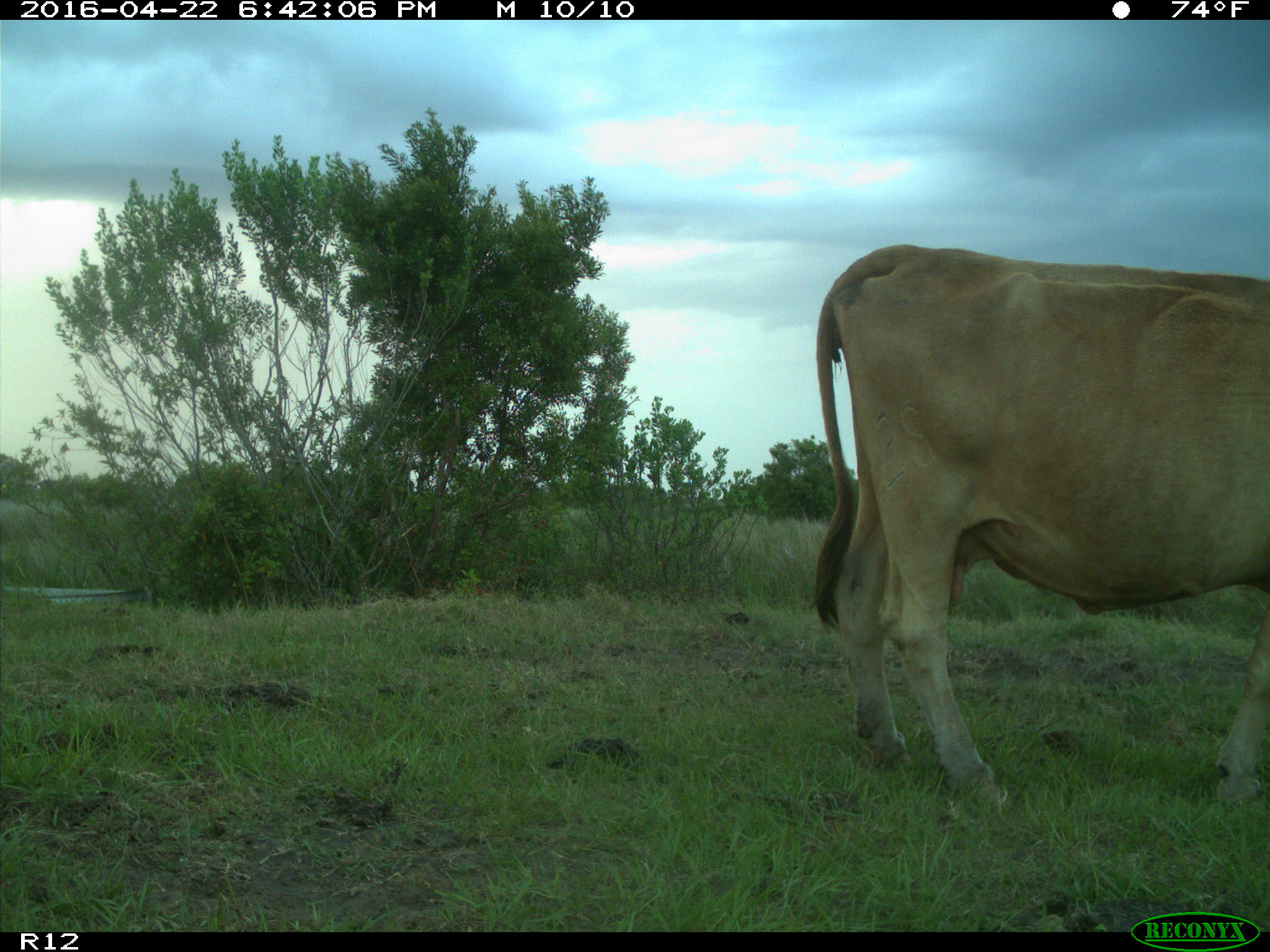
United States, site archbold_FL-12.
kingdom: Animalia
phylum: Chordata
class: Mammalia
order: Artiodactyla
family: Bovidae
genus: Bos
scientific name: Bos taurus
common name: domestic cow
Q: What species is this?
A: Bos taurus (domestic cow).